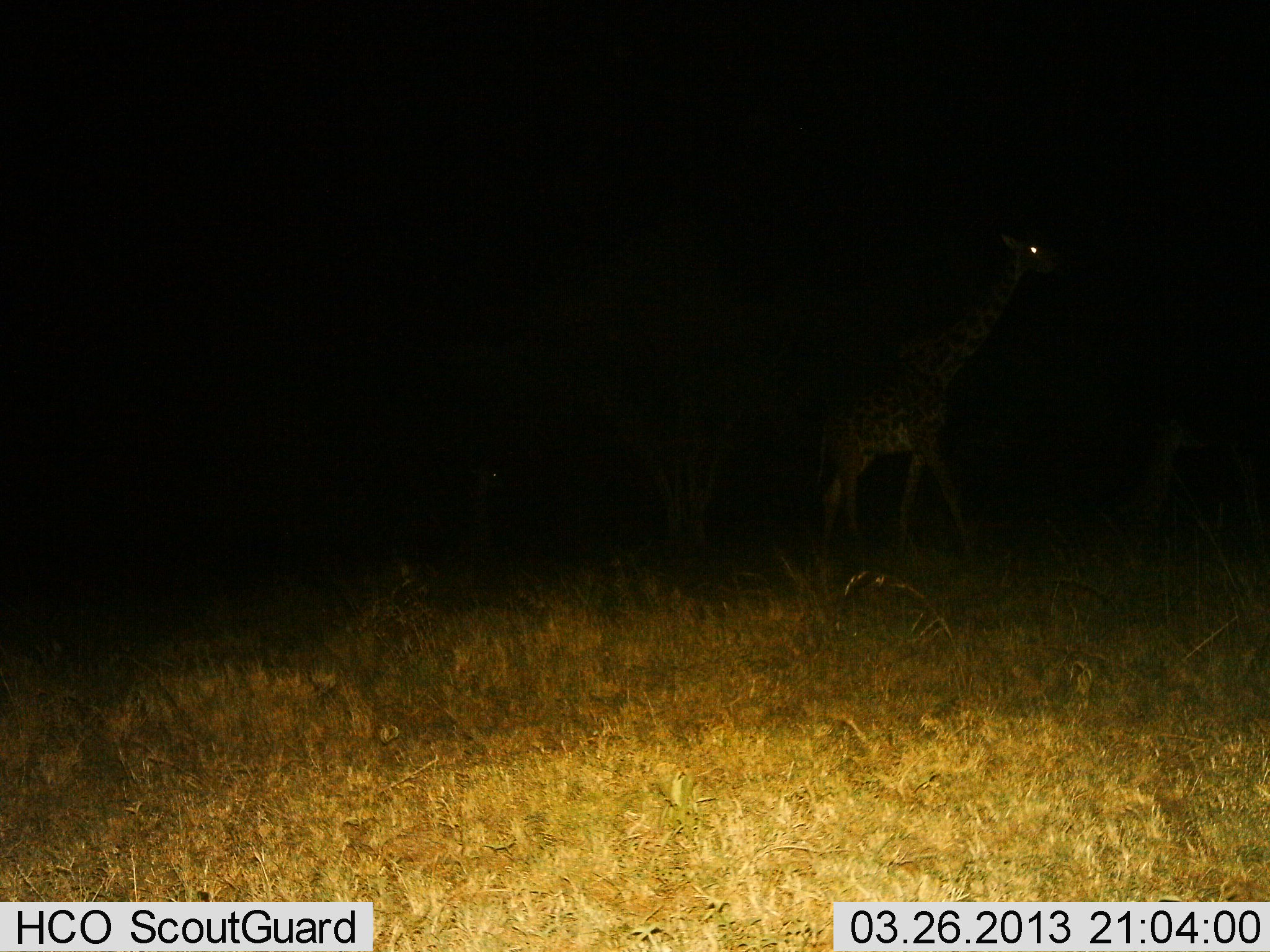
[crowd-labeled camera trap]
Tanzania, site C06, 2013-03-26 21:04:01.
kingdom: Animalia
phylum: Chordata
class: Mammalia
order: Artiodactyla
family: Giraffidae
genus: Giraffa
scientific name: Giraffa camelopardalis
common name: giraffe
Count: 1.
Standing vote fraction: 33%.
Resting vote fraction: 5%.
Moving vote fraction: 64%.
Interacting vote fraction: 0%.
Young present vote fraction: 3%.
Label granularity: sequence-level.